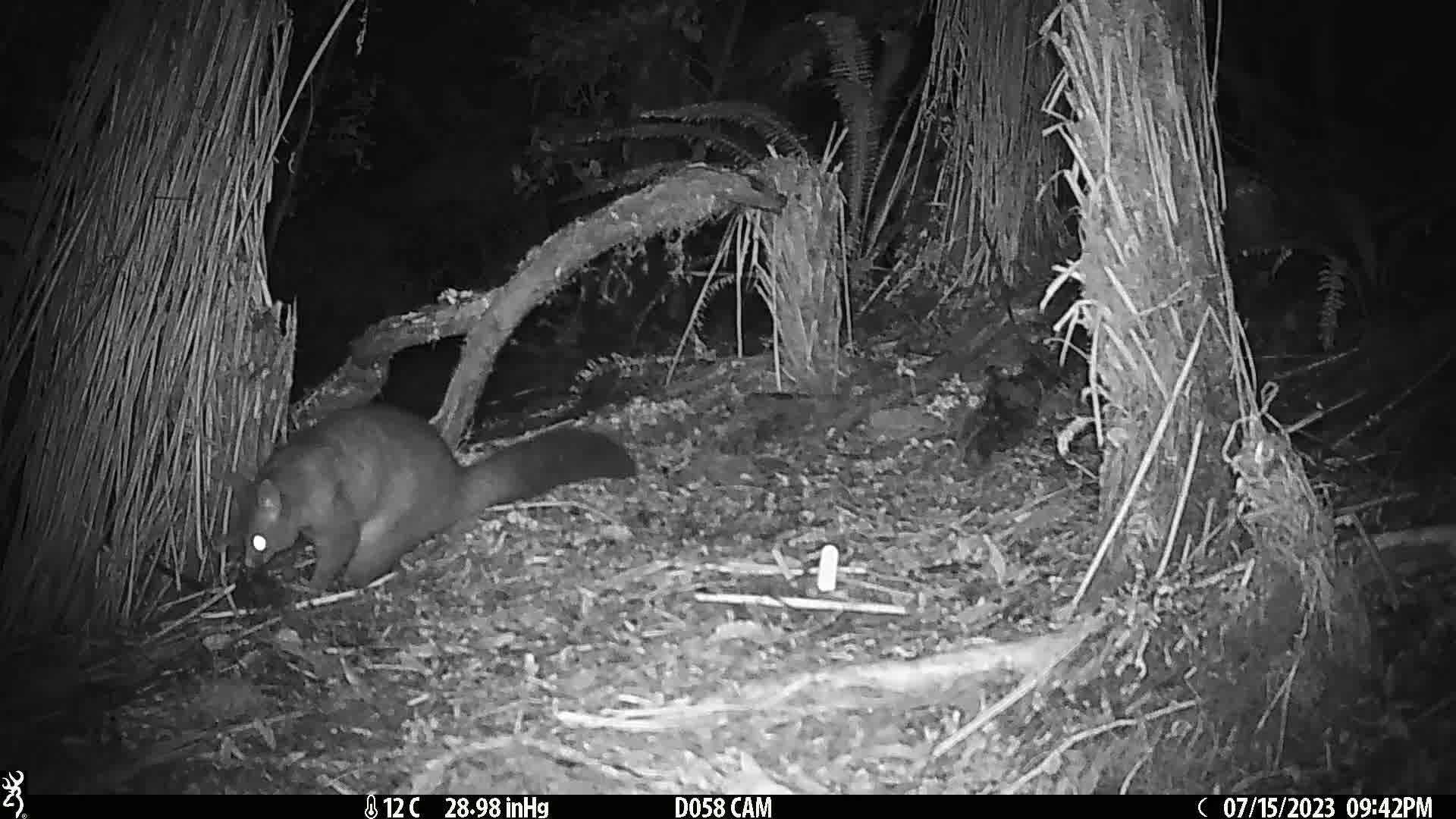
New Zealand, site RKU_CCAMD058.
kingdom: Animalia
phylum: Chordata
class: Mammalia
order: Diprotodontia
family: Phalangeridae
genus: Trichosurus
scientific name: Trichosurus vulpecula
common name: common brushtail possum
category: possum